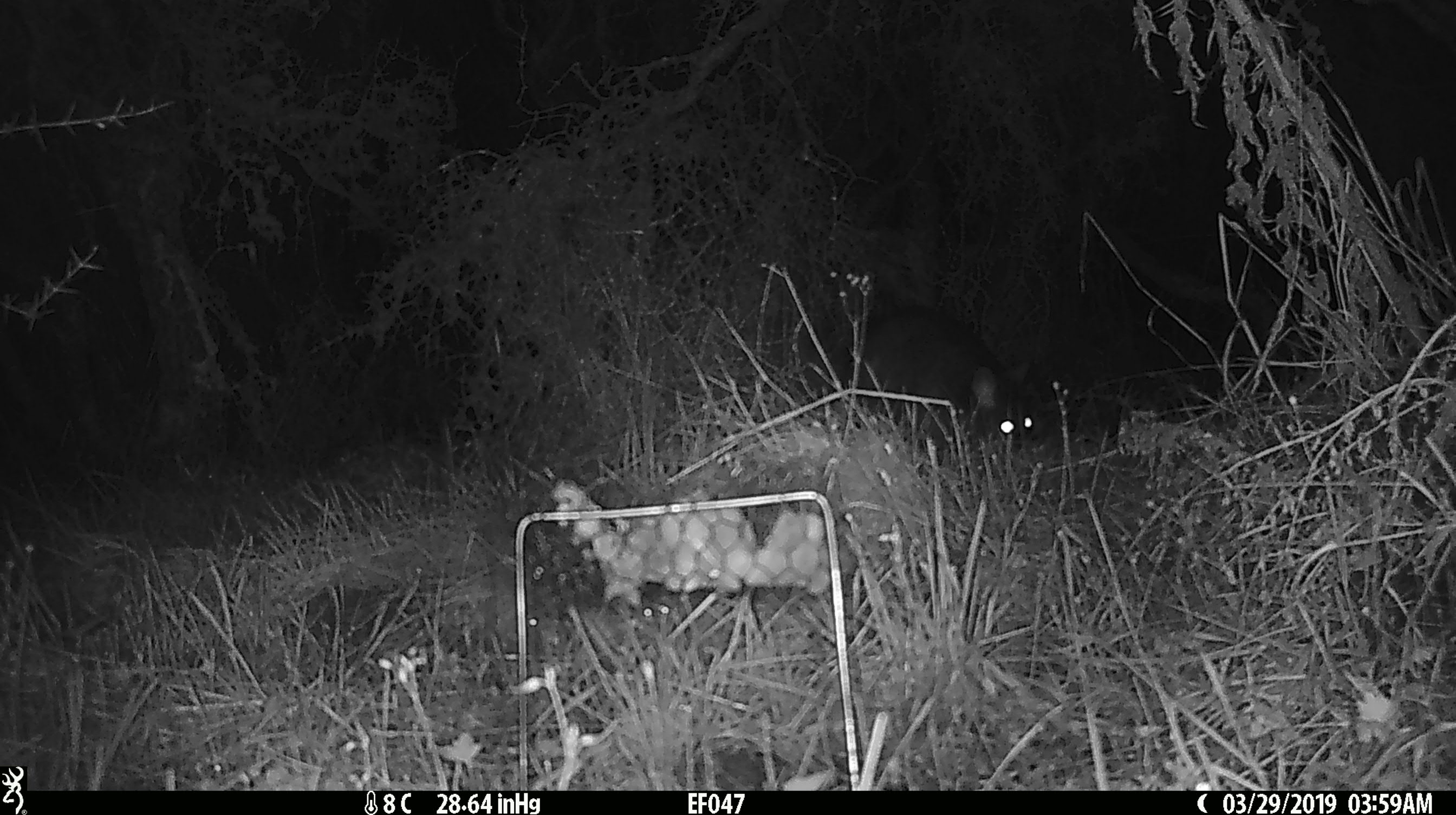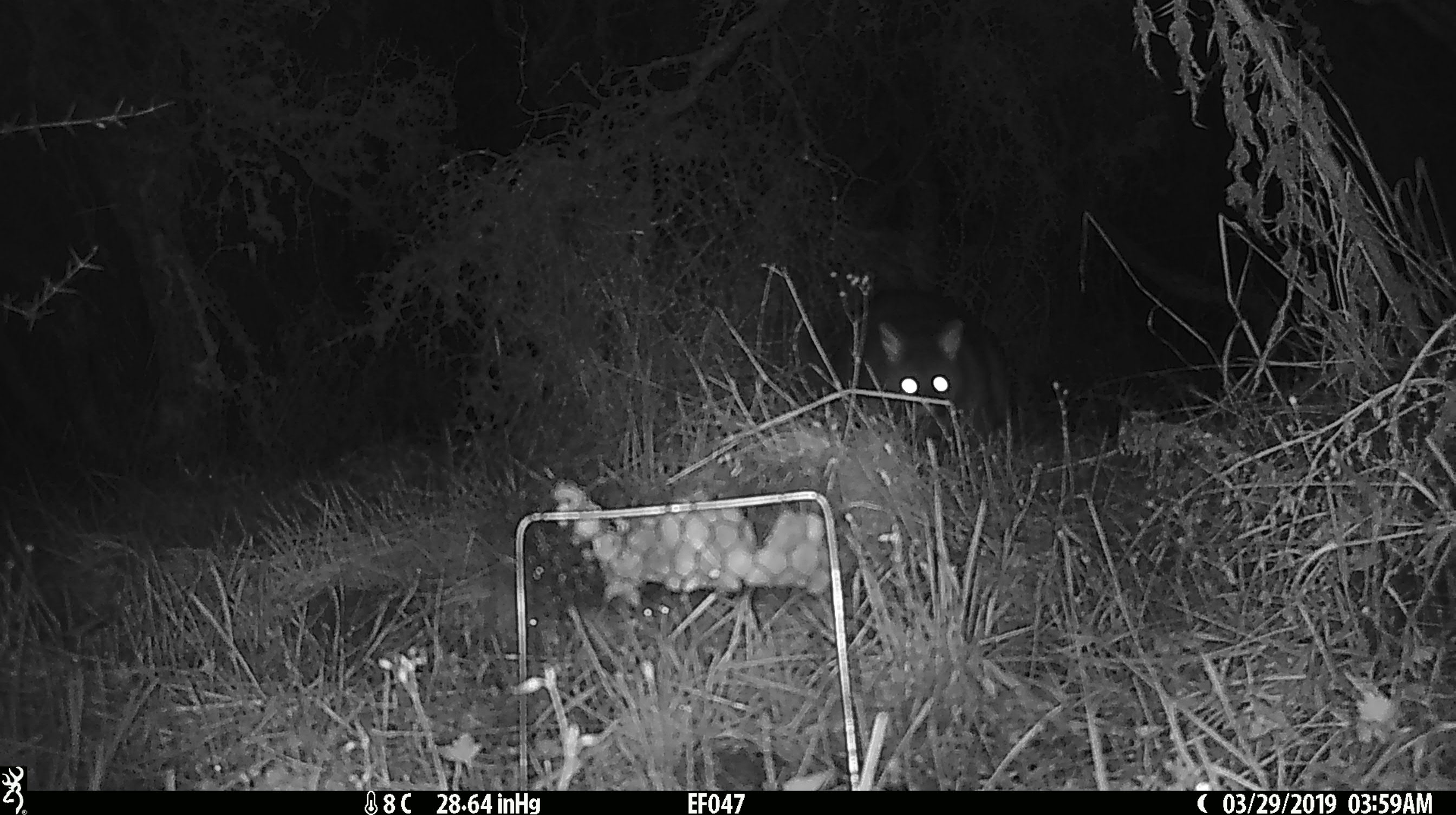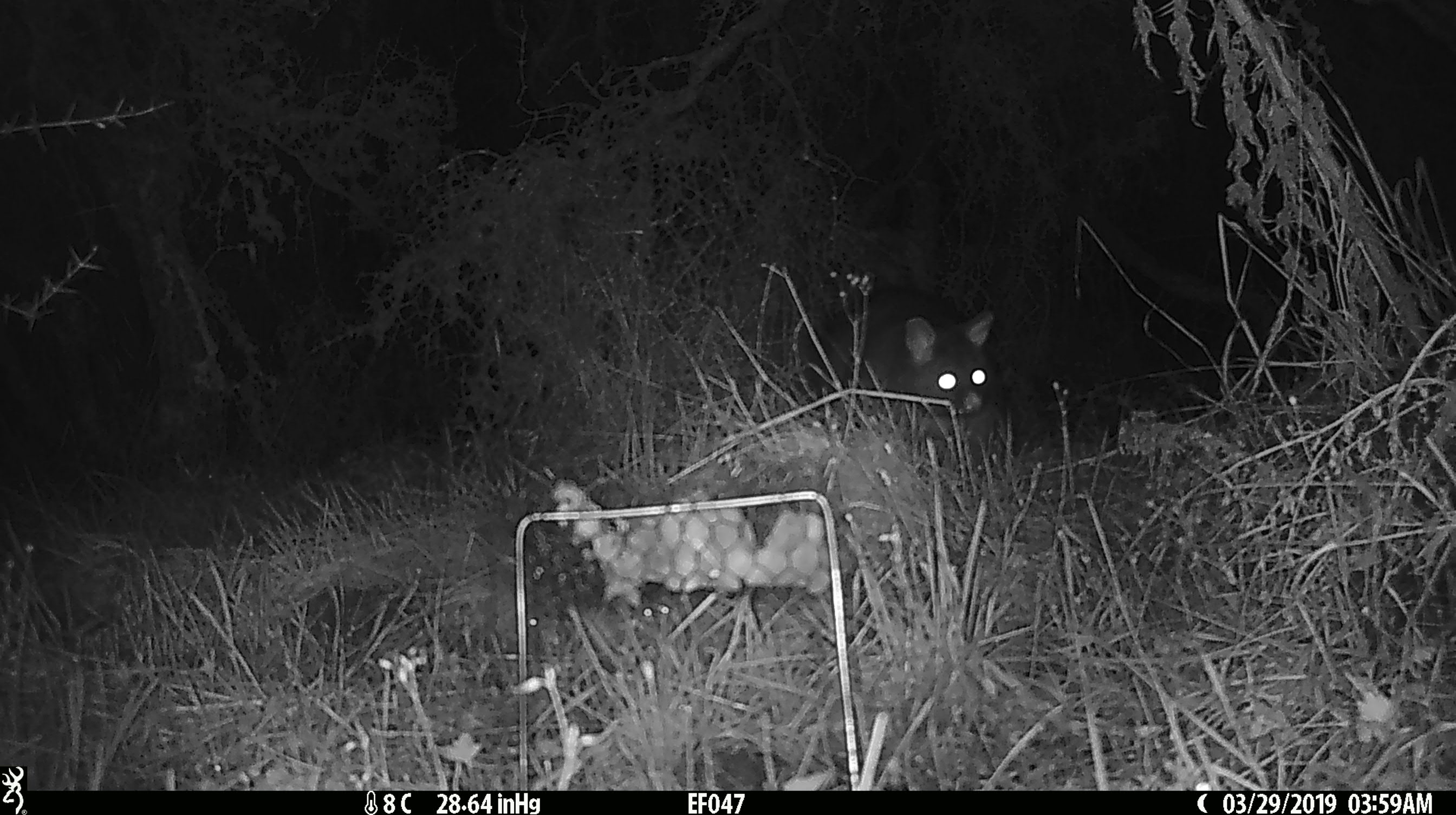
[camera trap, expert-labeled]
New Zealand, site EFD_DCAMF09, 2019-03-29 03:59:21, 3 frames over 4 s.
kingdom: Animalia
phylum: Chordata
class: Mammalia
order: Diprotodontia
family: Phalangeridae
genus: Trichosurus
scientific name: Trichosurus vulpecula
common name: common brushtail possum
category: possum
Possum (common brushtail possum) (Trichosurus vulpecula).